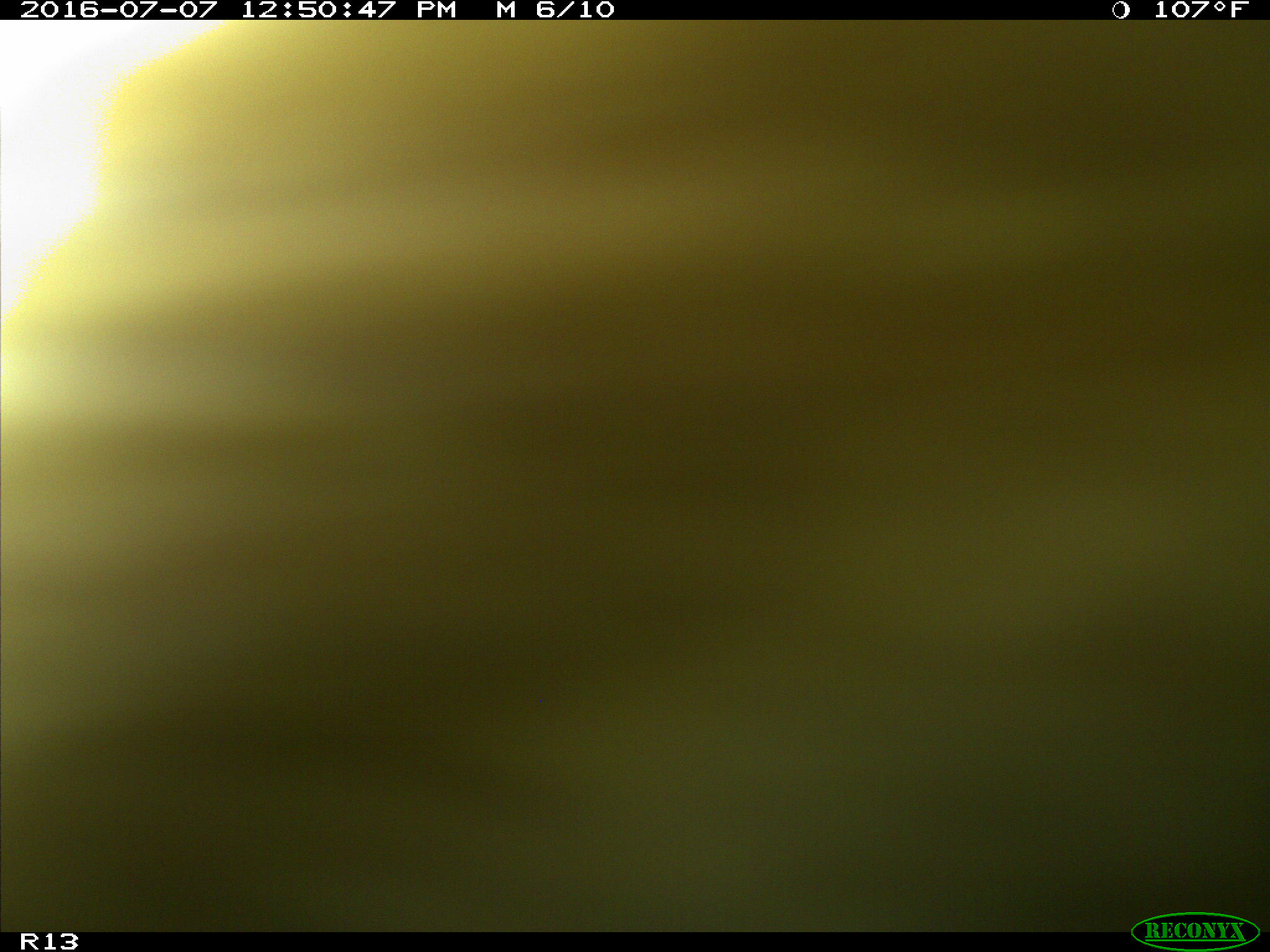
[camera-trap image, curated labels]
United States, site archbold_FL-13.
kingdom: Animalia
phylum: Chordata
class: Mammalia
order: Artiodactyla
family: Bovidae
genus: Bos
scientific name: Bos taurus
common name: domestic cow